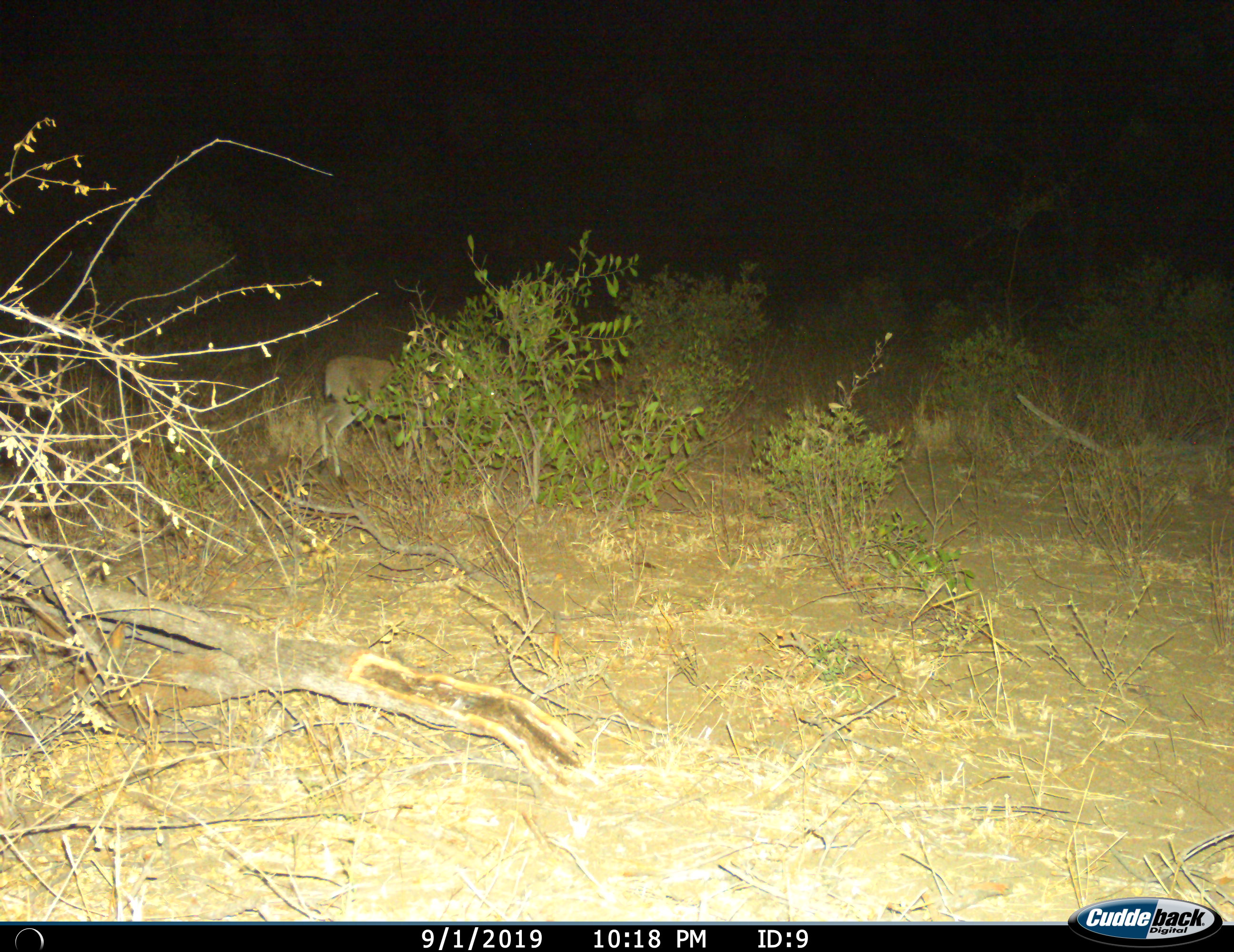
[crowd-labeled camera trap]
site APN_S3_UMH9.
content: unidentified animal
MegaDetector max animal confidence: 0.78